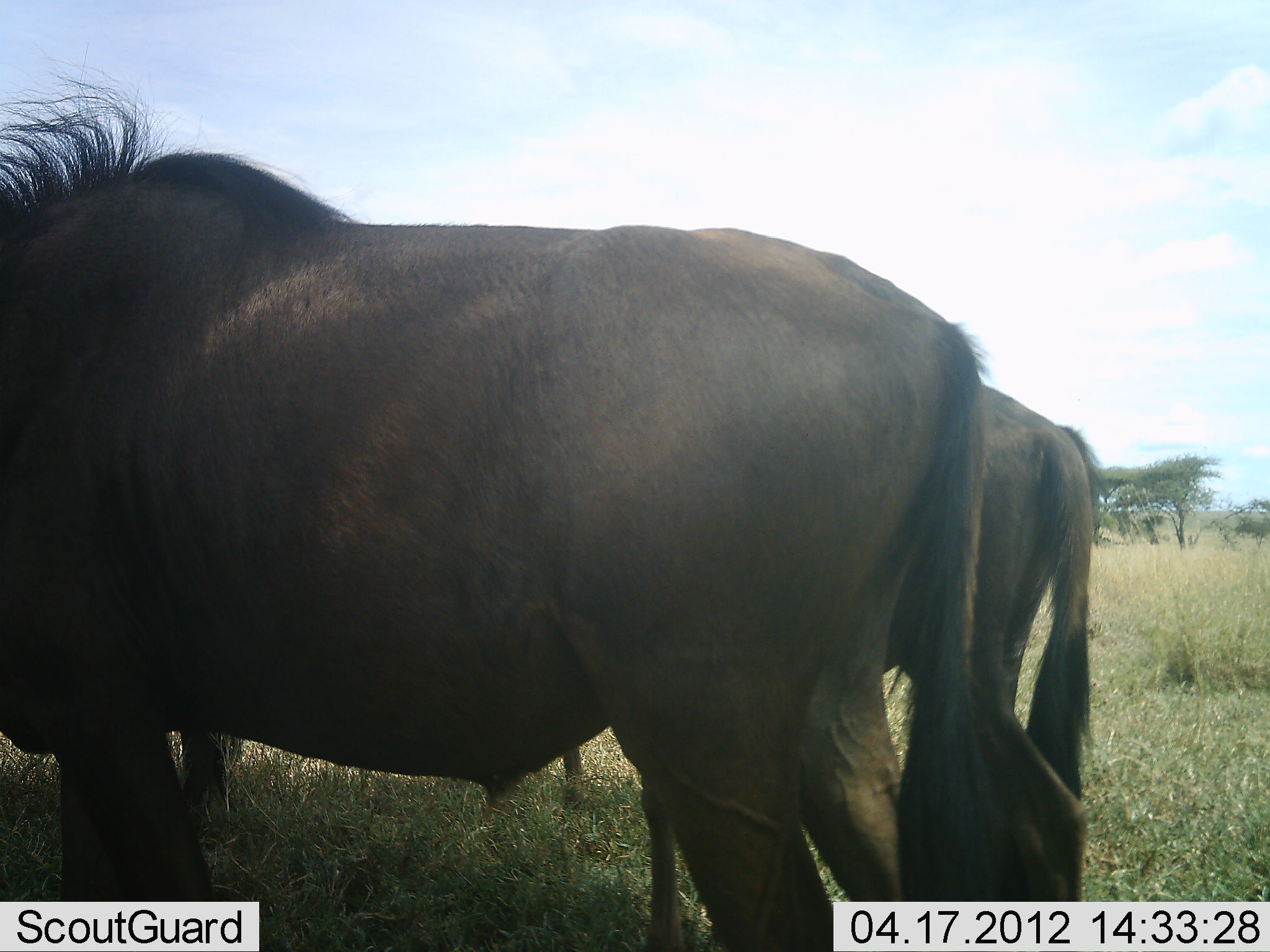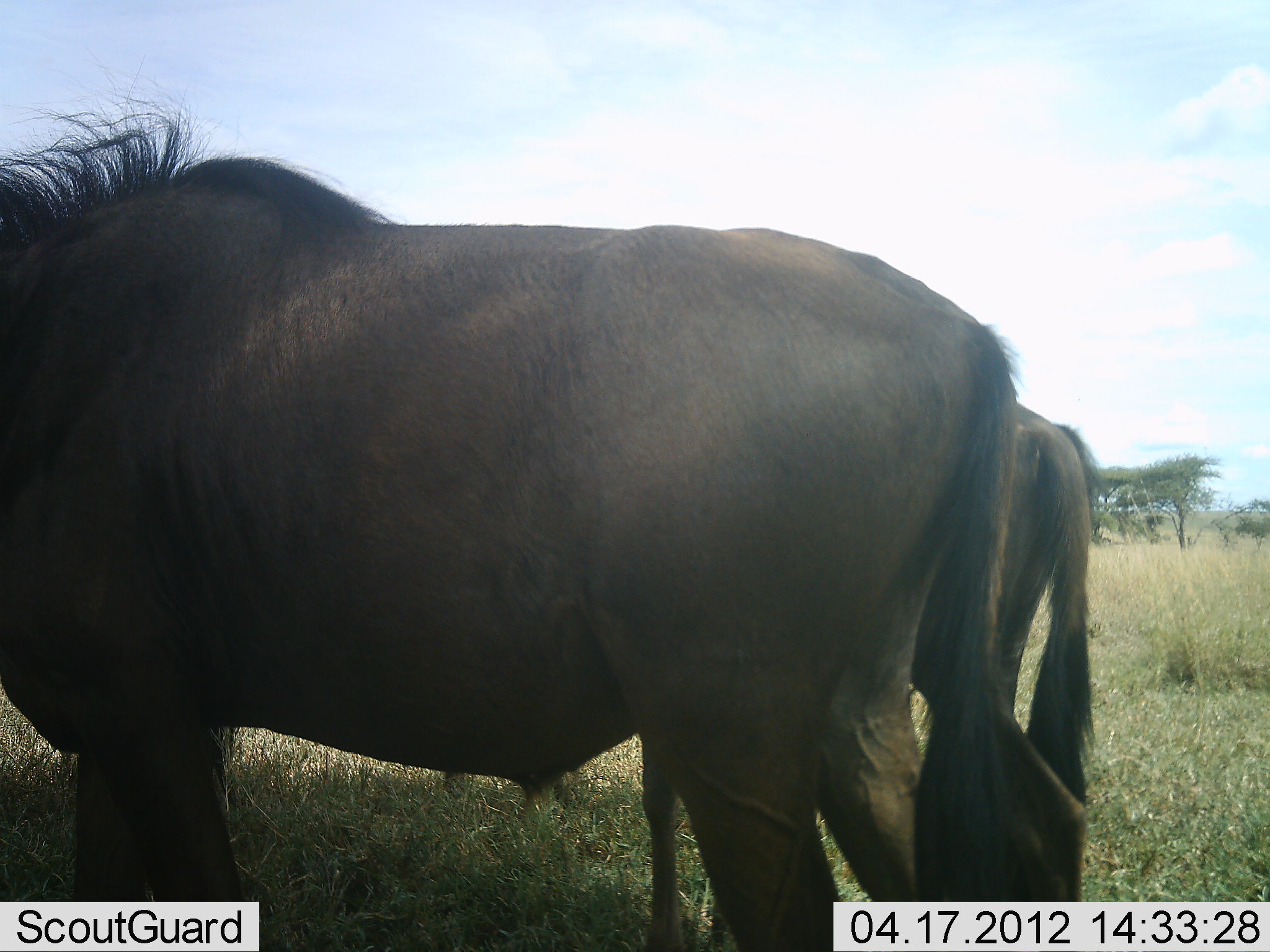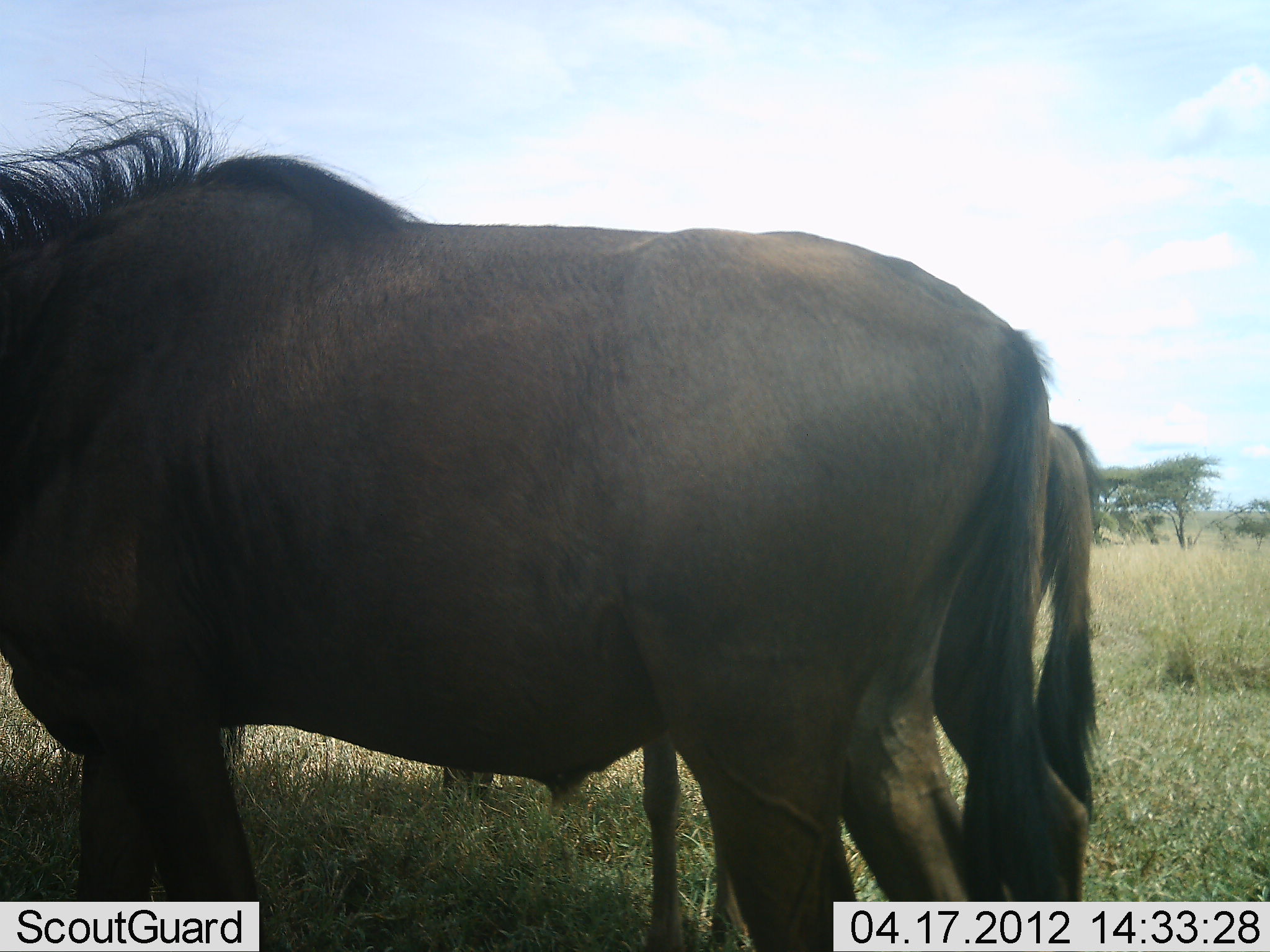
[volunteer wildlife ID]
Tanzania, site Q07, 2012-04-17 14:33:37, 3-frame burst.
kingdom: Animalia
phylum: Chordata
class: Mammalia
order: Artiodactyla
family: Bovidae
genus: Connochaetes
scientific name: Connochaetes taurinus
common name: blue wildebeest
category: wildebeest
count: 2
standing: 93%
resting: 0%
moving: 7%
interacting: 0%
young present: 7%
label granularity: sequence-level